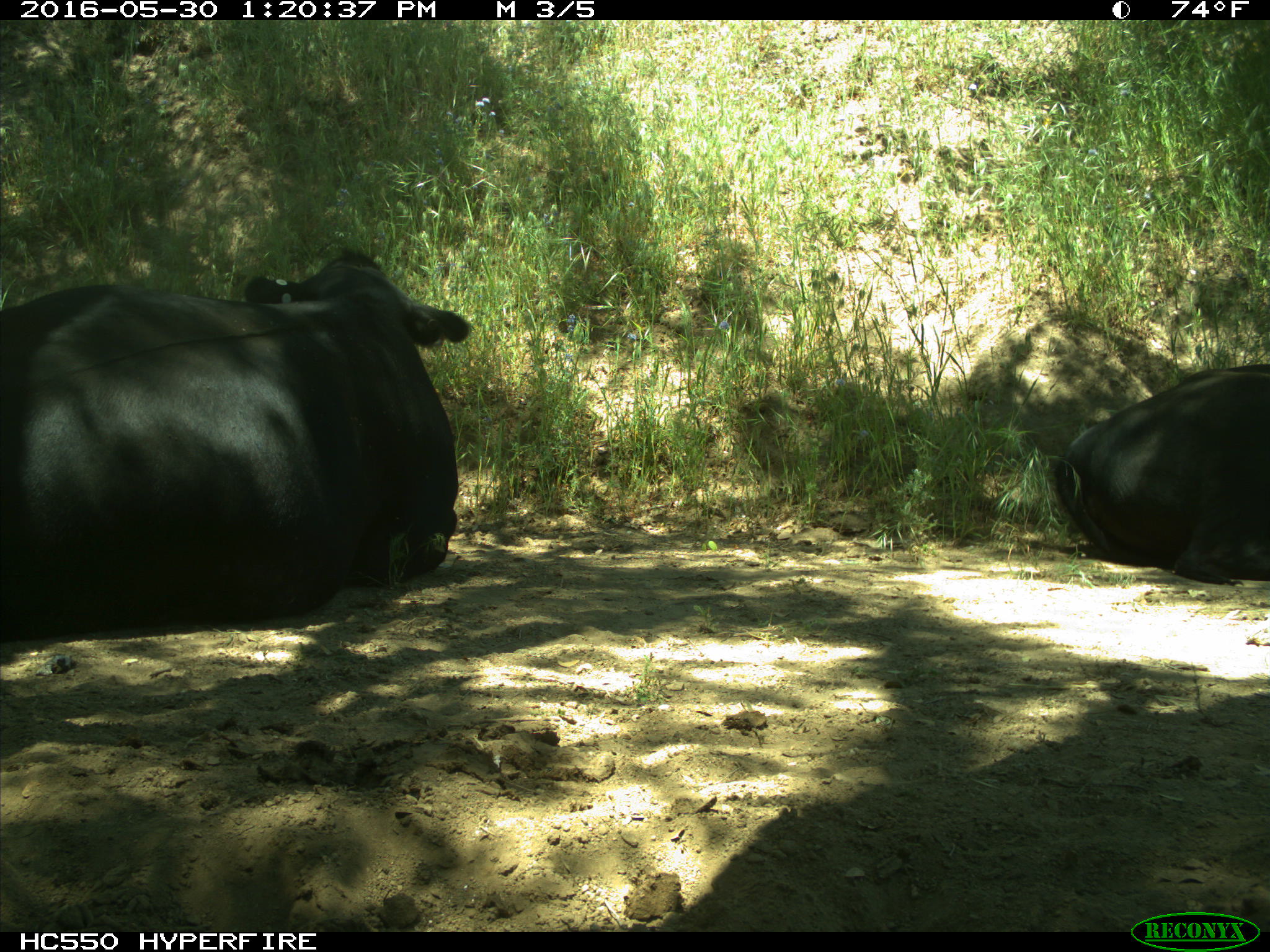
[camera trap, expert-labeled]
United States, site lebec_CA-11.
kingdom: Animalia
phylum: Chordata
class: Mammalia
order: Artiodactyla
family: Bovidae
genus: Bos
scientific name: Bos taurus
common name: domestic cow